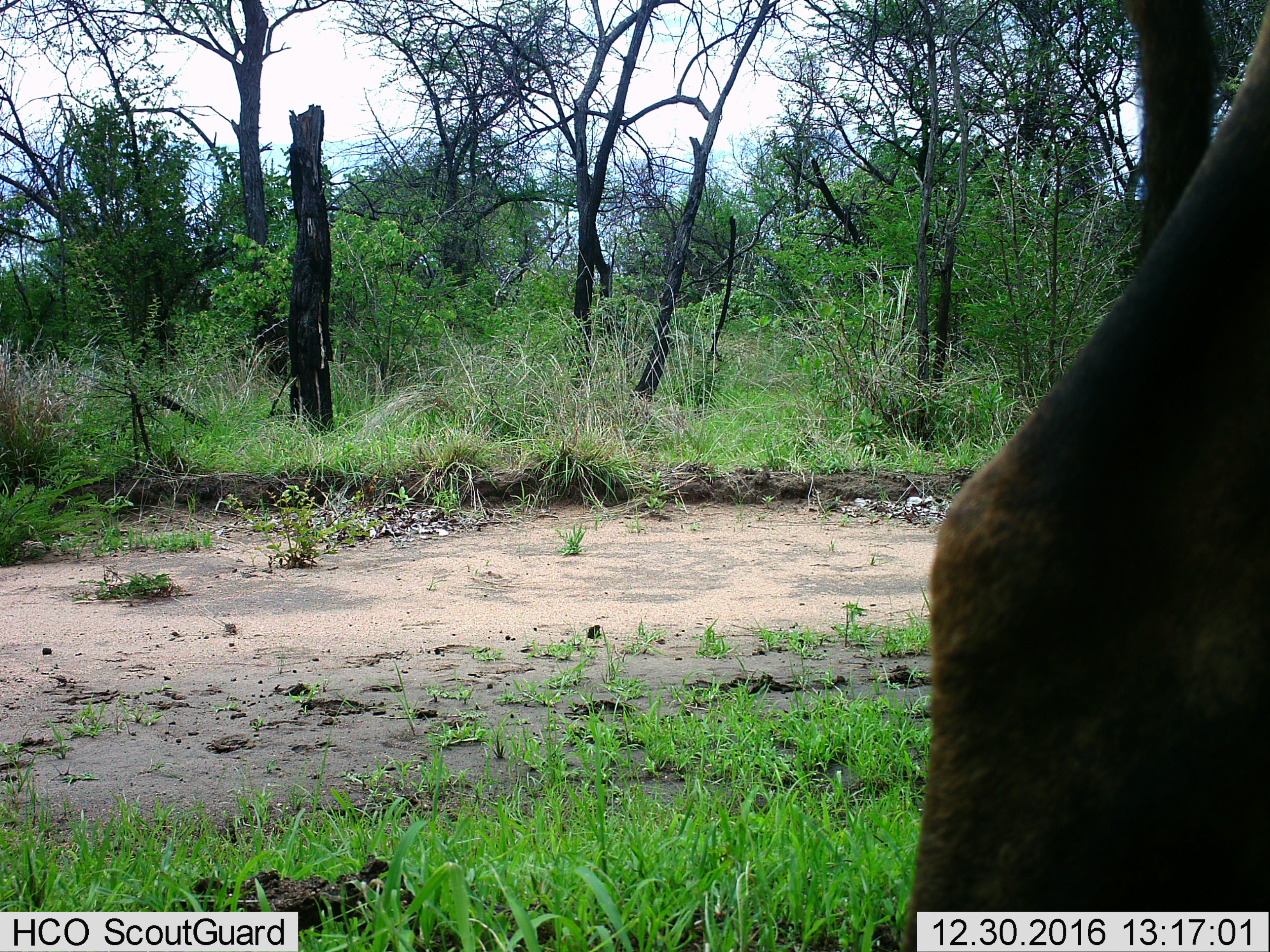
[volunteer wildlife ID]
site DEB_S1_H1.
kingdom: Animalia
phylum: Chordata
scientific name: Vertebrata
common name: domestic animal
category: domesticanimal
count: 1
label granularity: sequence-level